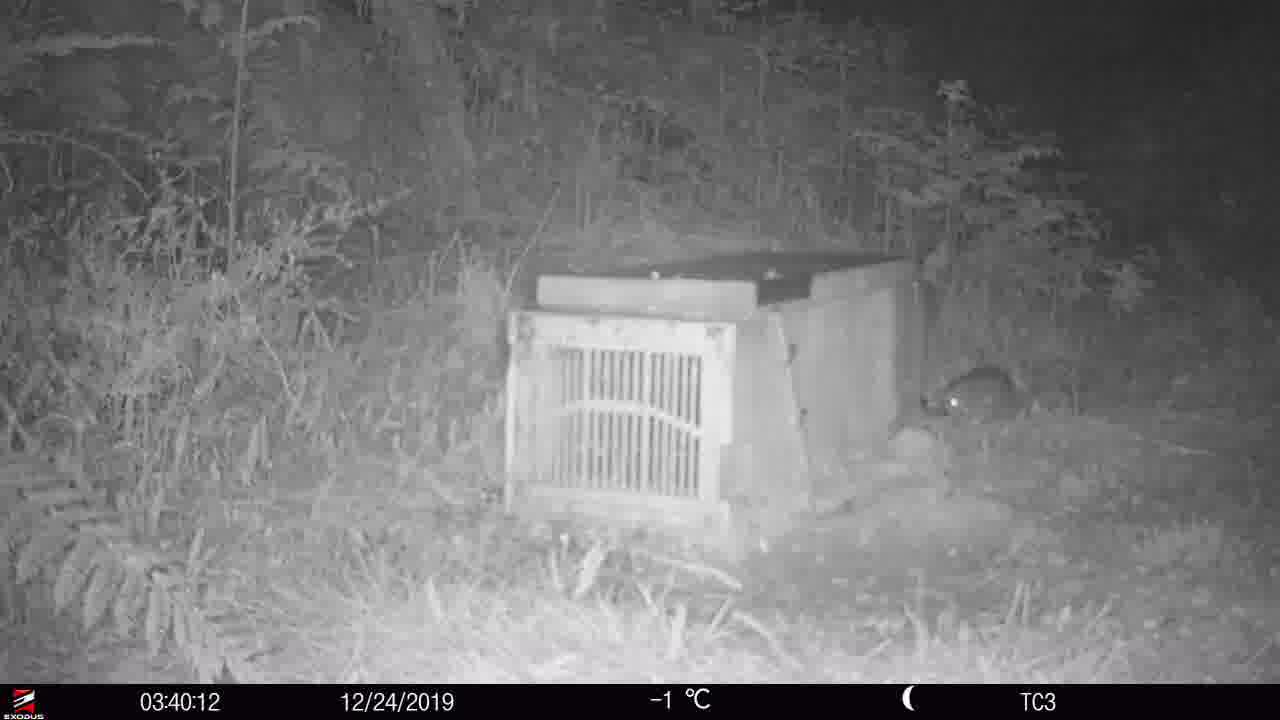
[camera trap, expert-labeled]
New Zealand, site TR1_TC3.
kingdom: Animalia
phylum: Chordata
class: Mammalia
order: Rodentia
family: Muridae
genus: Rattus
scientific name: Rattus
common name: rat